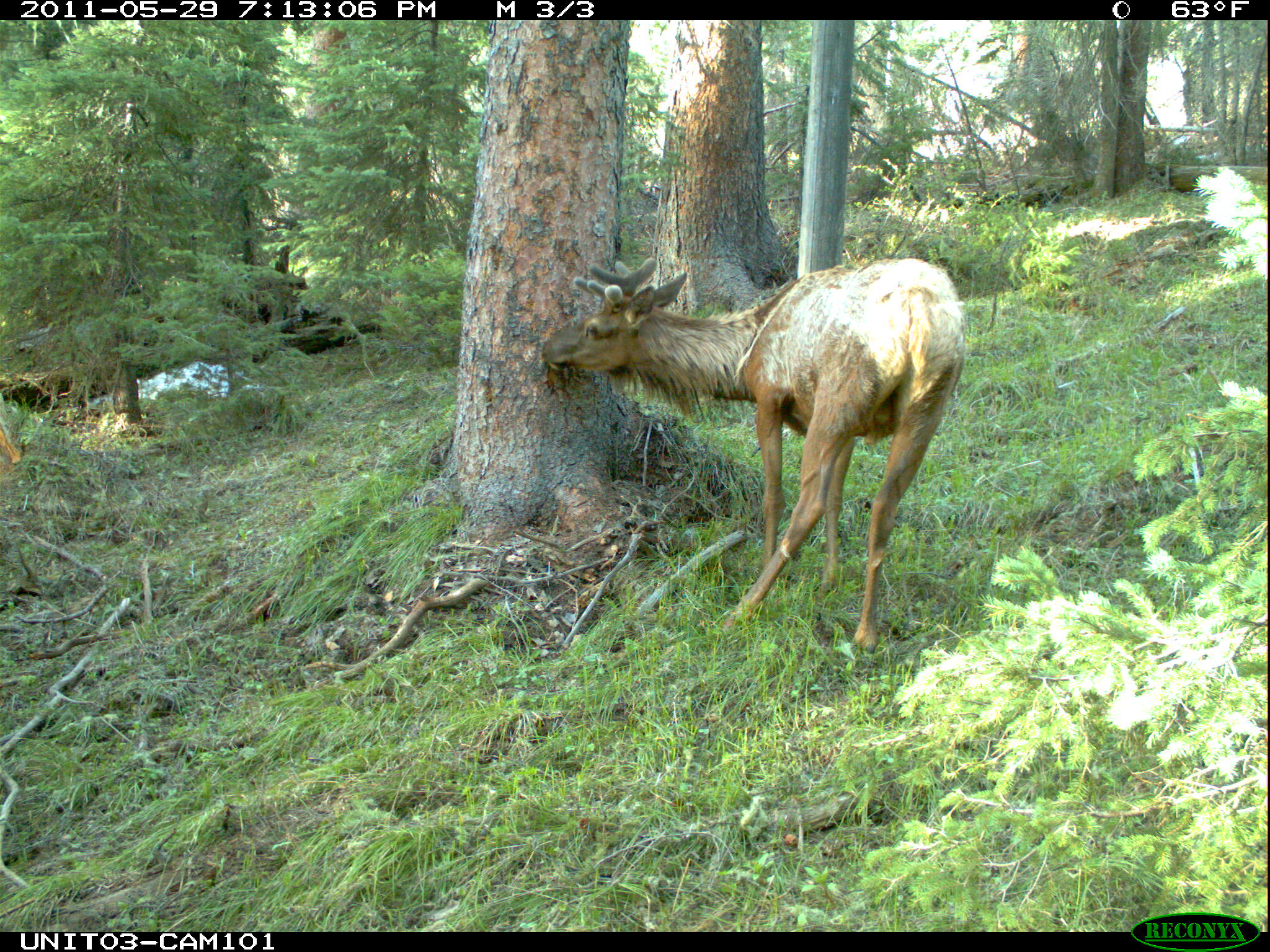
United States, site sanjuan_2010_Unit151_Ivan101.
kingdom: Animalia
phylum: Chordata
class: Mammalia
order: Artiodactyla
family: Cervidae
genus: Cervus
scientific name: Cervus elaphus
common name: red deer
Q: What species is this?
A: Cervus elaphus (red deer).